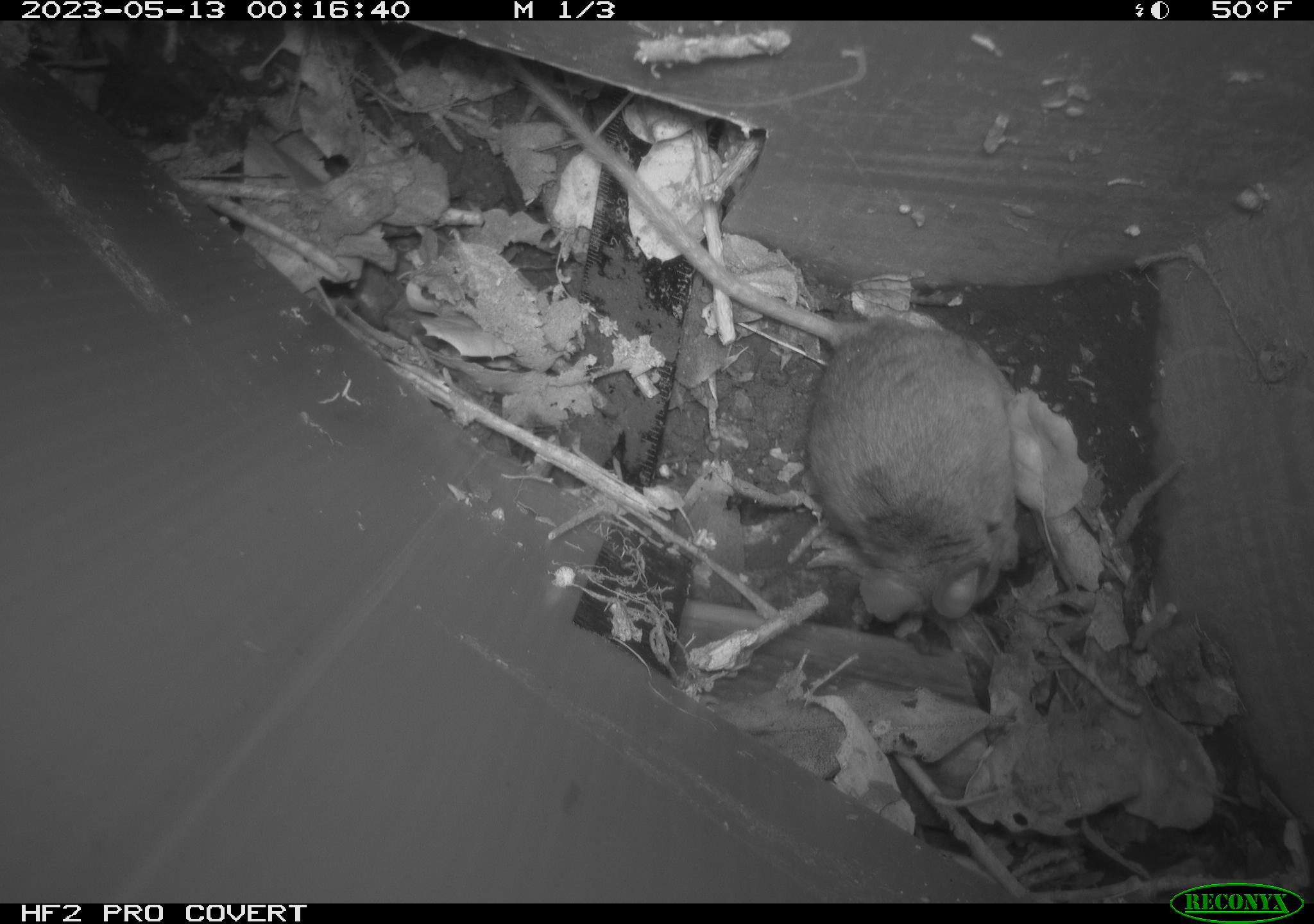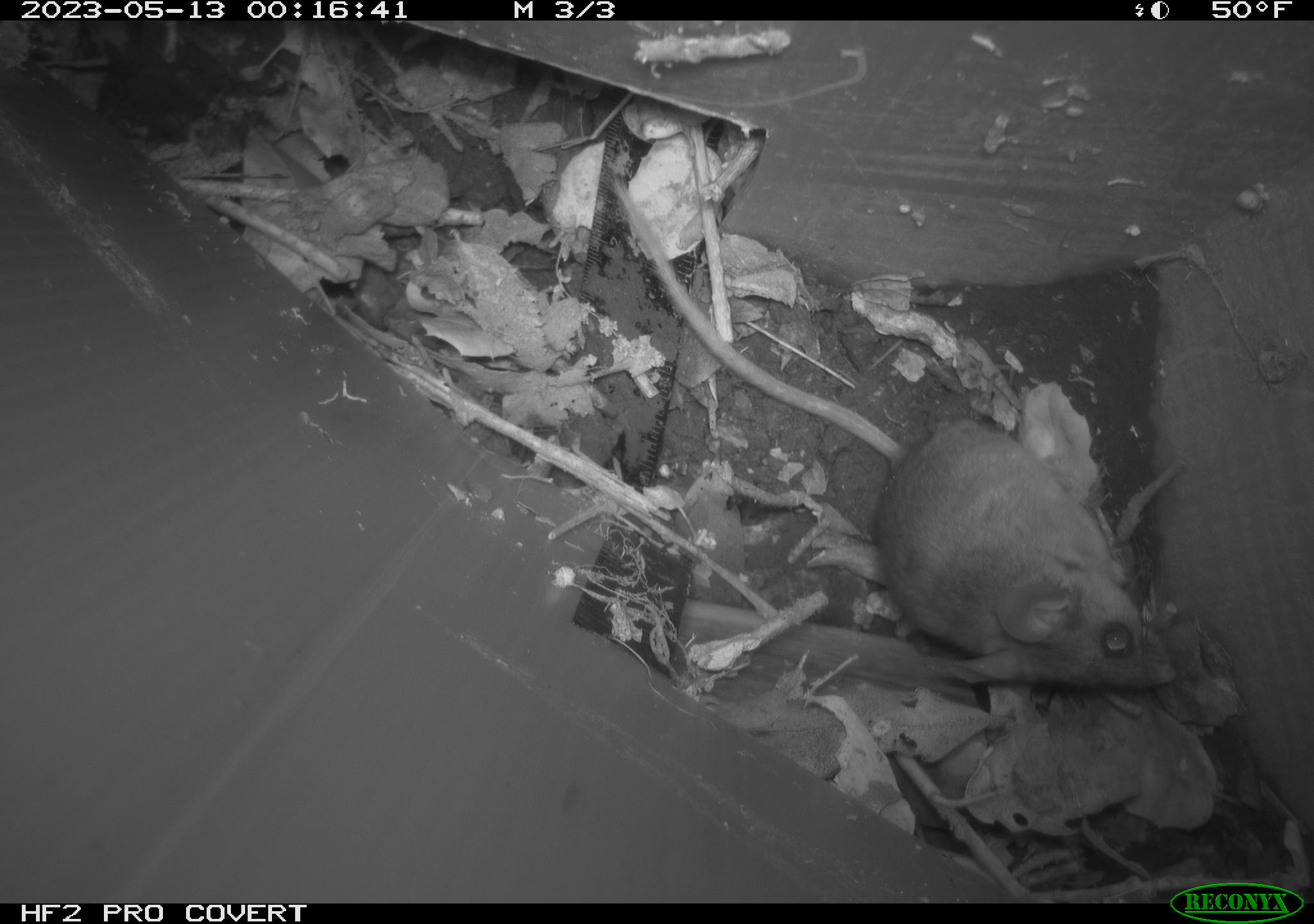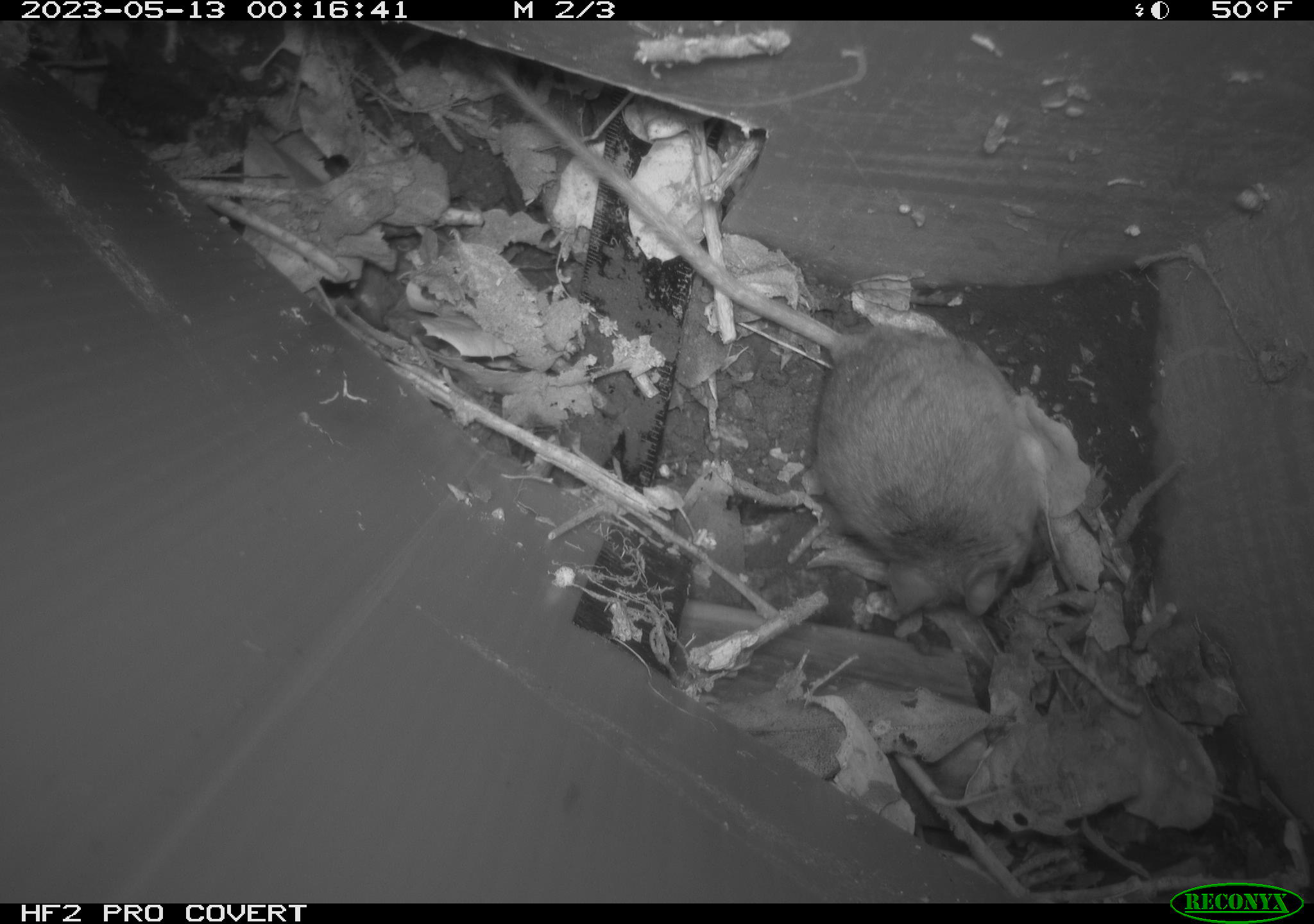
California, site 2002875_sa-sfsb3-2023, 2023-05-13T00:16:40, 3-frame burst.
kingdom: Animalia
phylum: Chordata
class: Mammalia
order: Rodentia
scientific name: Rodentia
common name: mouse species